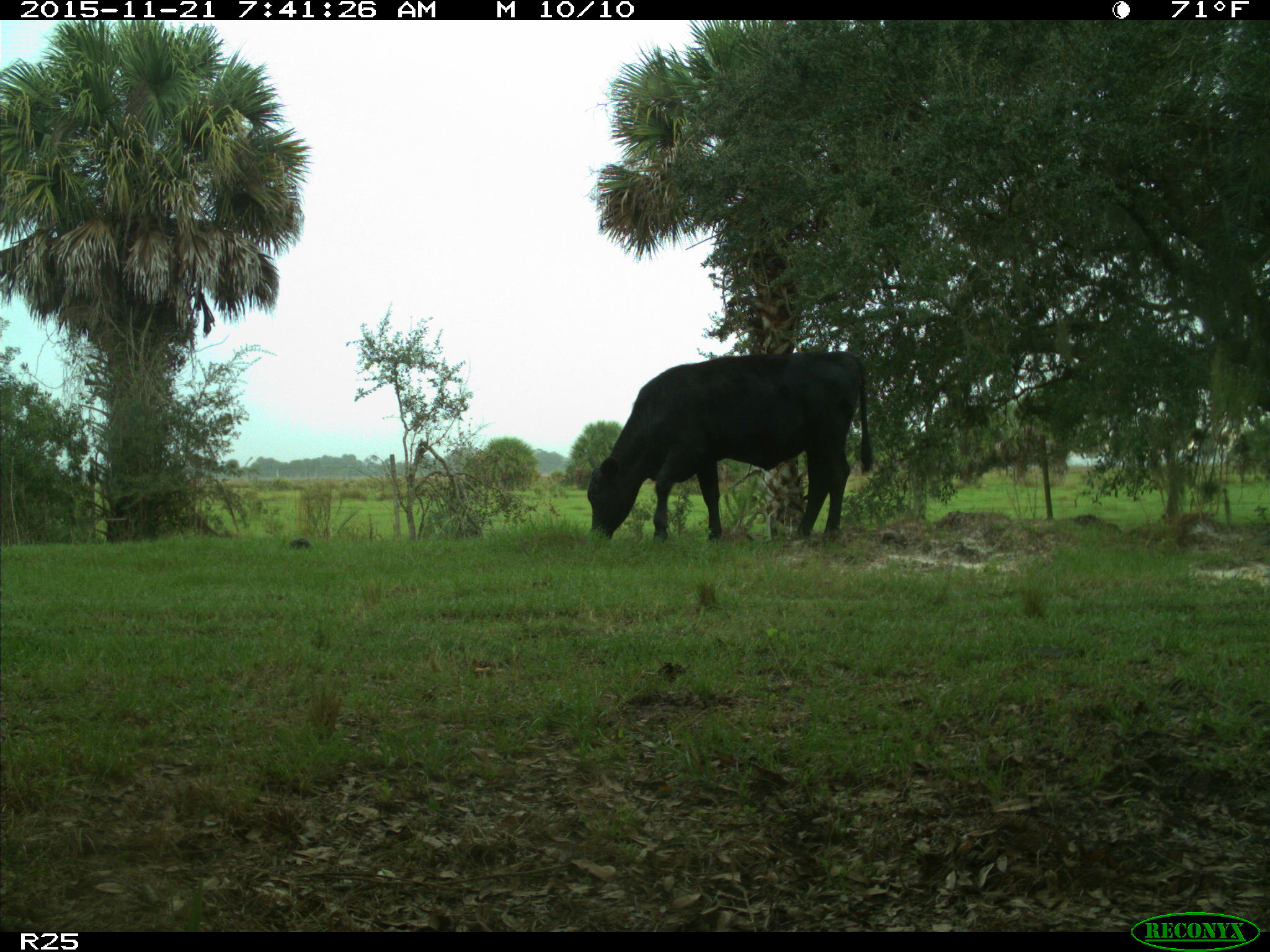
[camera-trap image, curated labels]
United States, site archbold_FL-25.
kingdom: Animalia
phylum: Chordata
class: Mammalia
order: Artiodactyla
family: Bovidae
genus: Bos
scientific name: Bos taurus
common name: domestic cow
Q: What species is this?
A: Bos taurus (domestic cow).